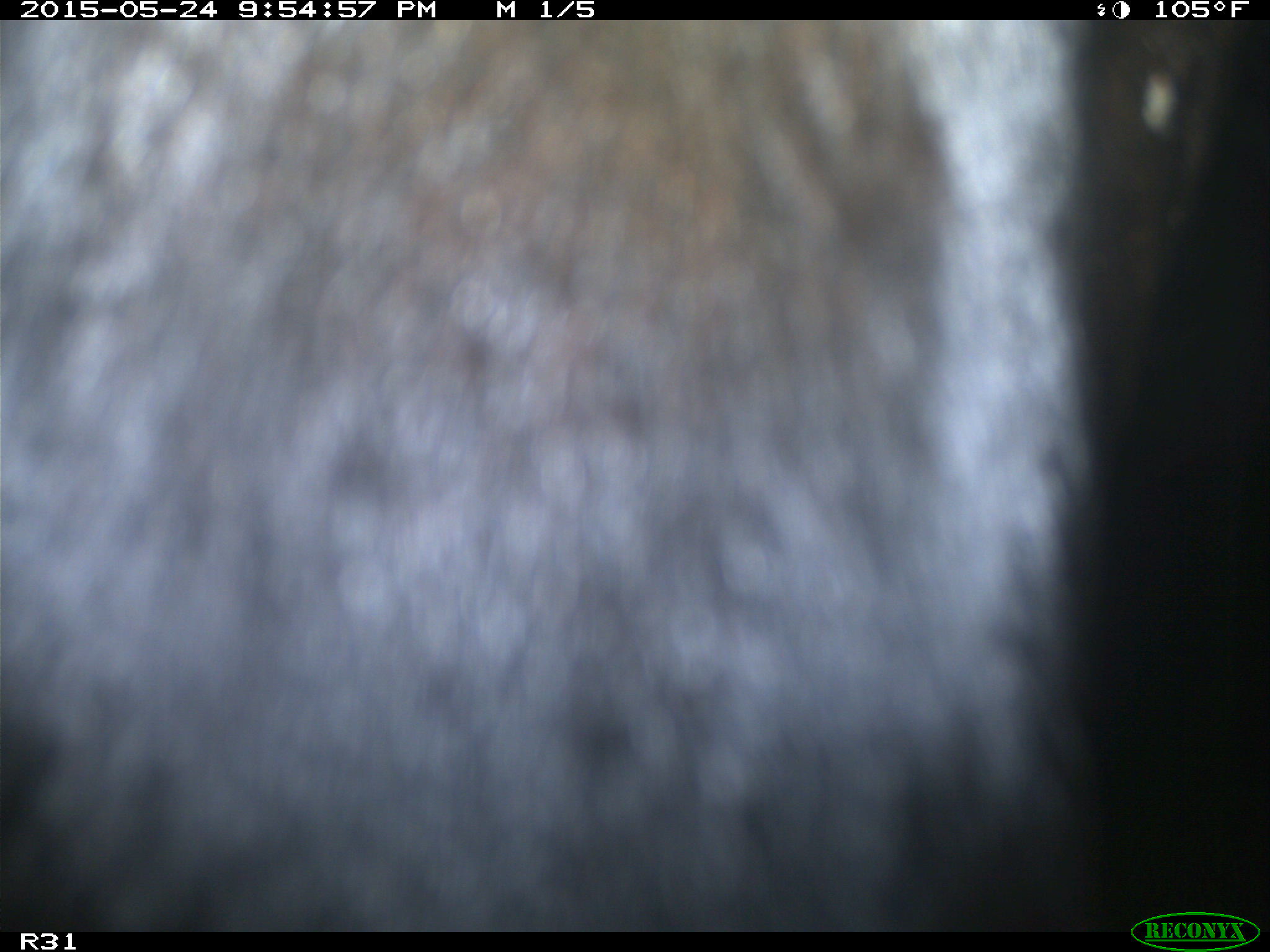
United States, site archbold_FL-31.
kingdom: Animalia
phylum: Chordata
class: Mammalia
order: Artiodactyla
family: Bovidae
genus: Bos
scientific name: Bos taurus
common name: domestic cow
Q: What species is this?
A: Bos taurus (domestic cow).